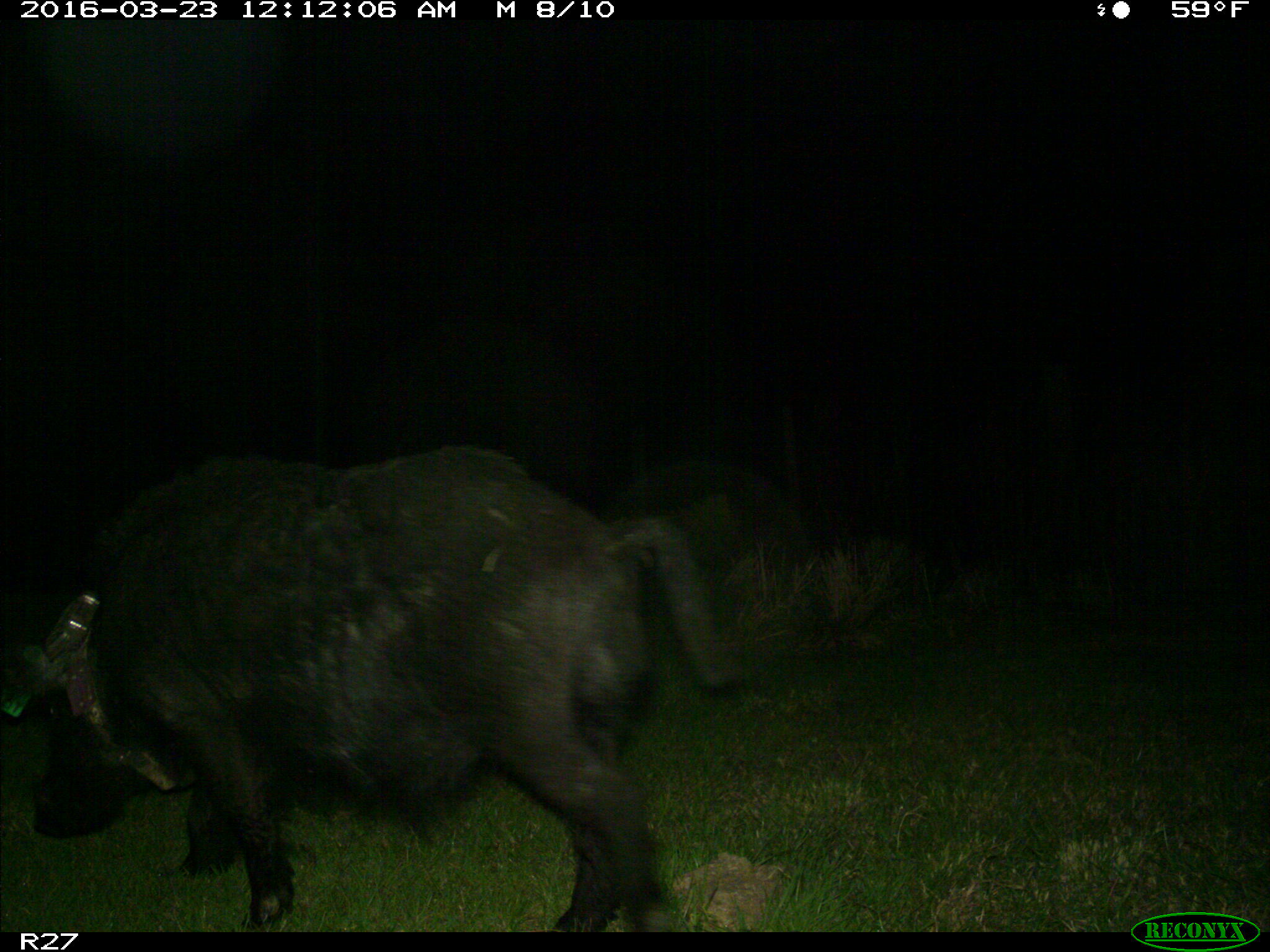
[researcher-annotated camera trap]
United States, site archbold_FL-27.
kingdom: Animalia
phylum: Chordata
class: Mammalia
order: Artiodactyla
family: Suidae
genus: Sus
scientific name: Sus scrofa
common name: wild boar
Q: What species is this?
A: Sus scrofa (wild boar).